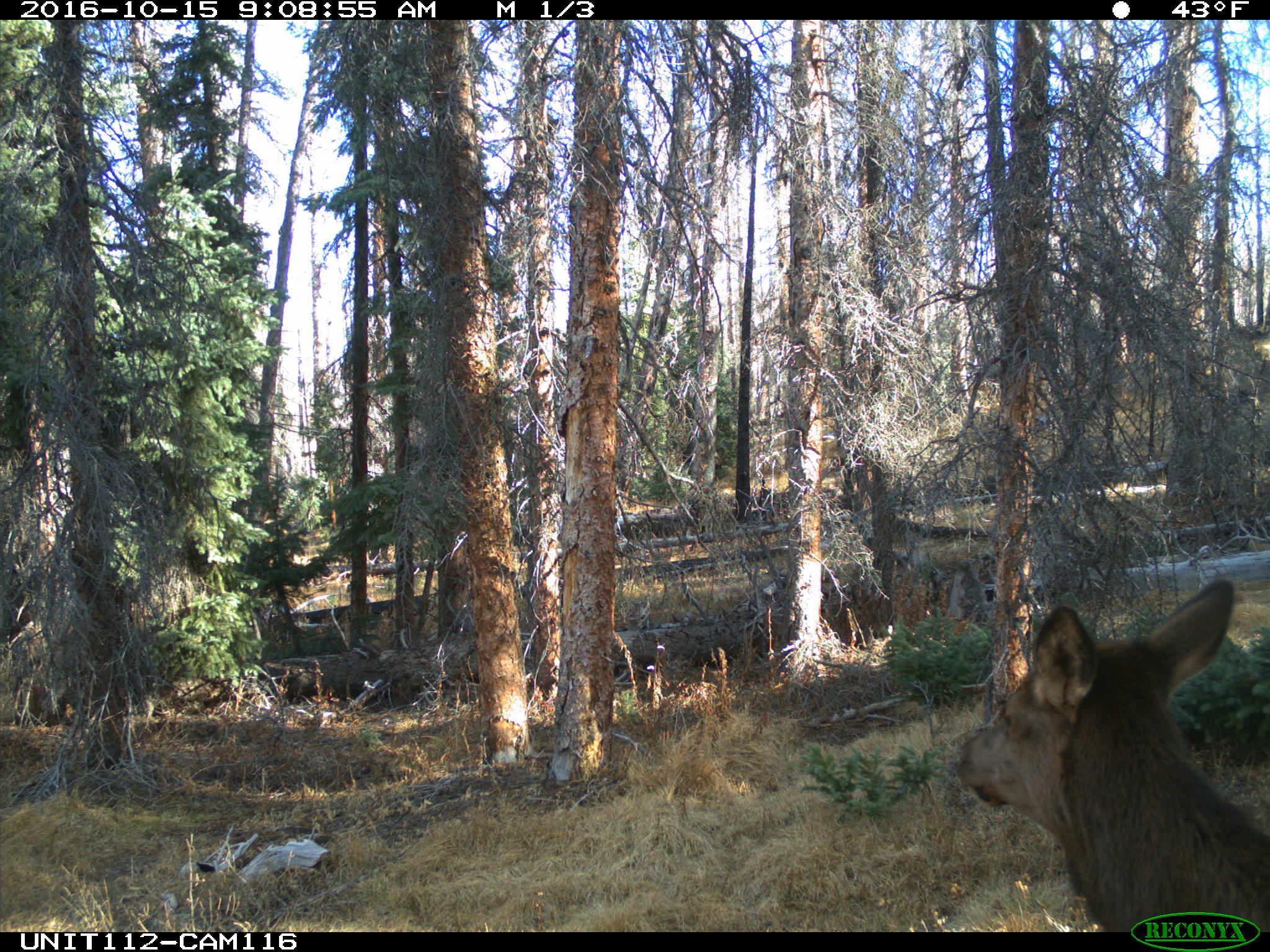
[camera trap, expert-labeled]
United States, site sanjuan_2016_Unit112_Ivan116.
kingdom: Animalia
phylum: Chordata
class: Mammalia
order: Artiodactyla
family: Cervidae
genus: Cervus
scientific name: Cervus elaphus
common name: red deer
Cervus elaphus (red deer).